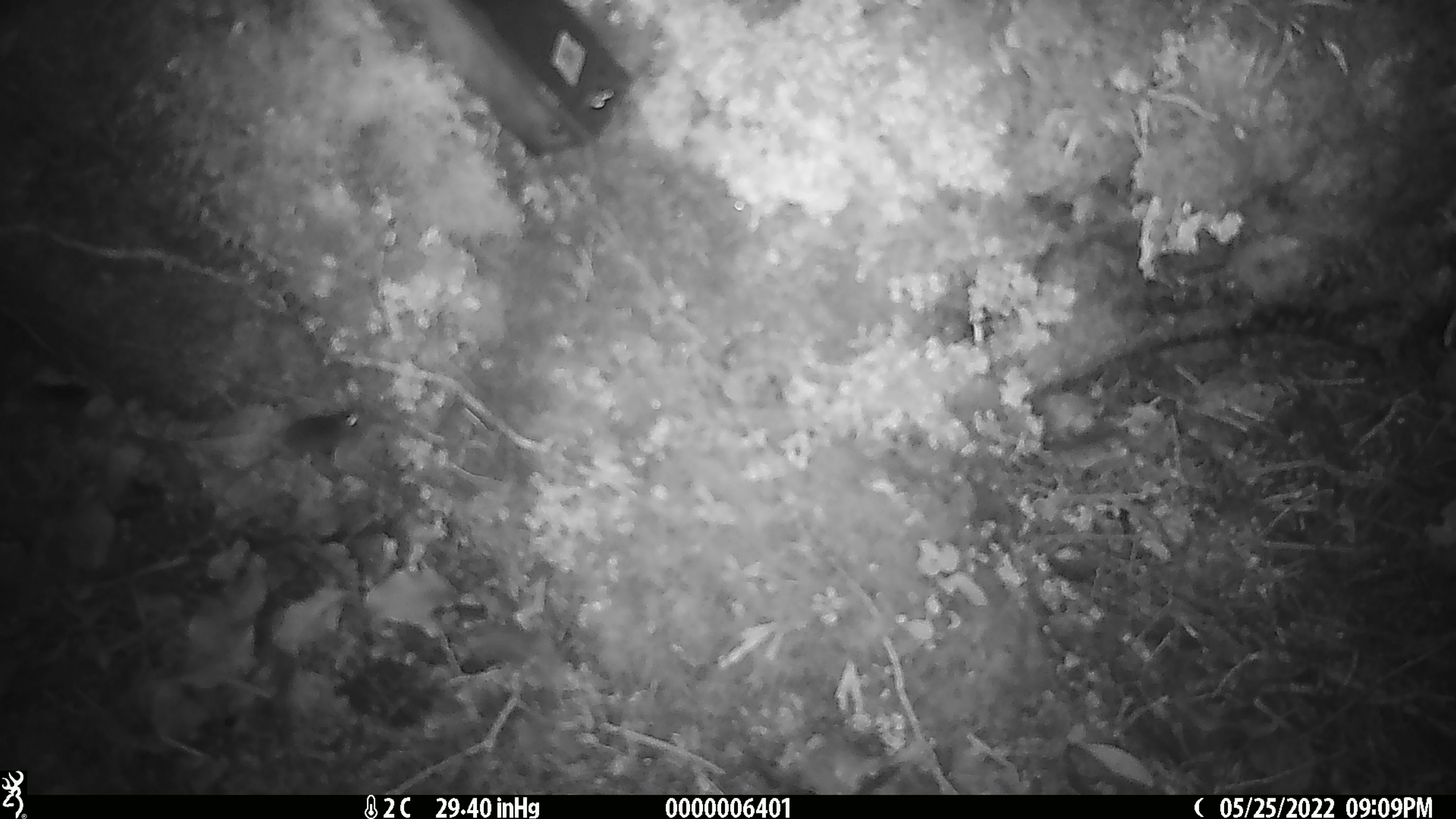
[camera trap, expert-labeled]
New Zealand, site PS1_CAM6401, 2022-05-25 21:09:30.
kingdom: Animalia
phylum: Chordata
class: Mammalia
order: Rodentia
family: Muridae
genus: Mus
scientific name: Mus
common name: mouse